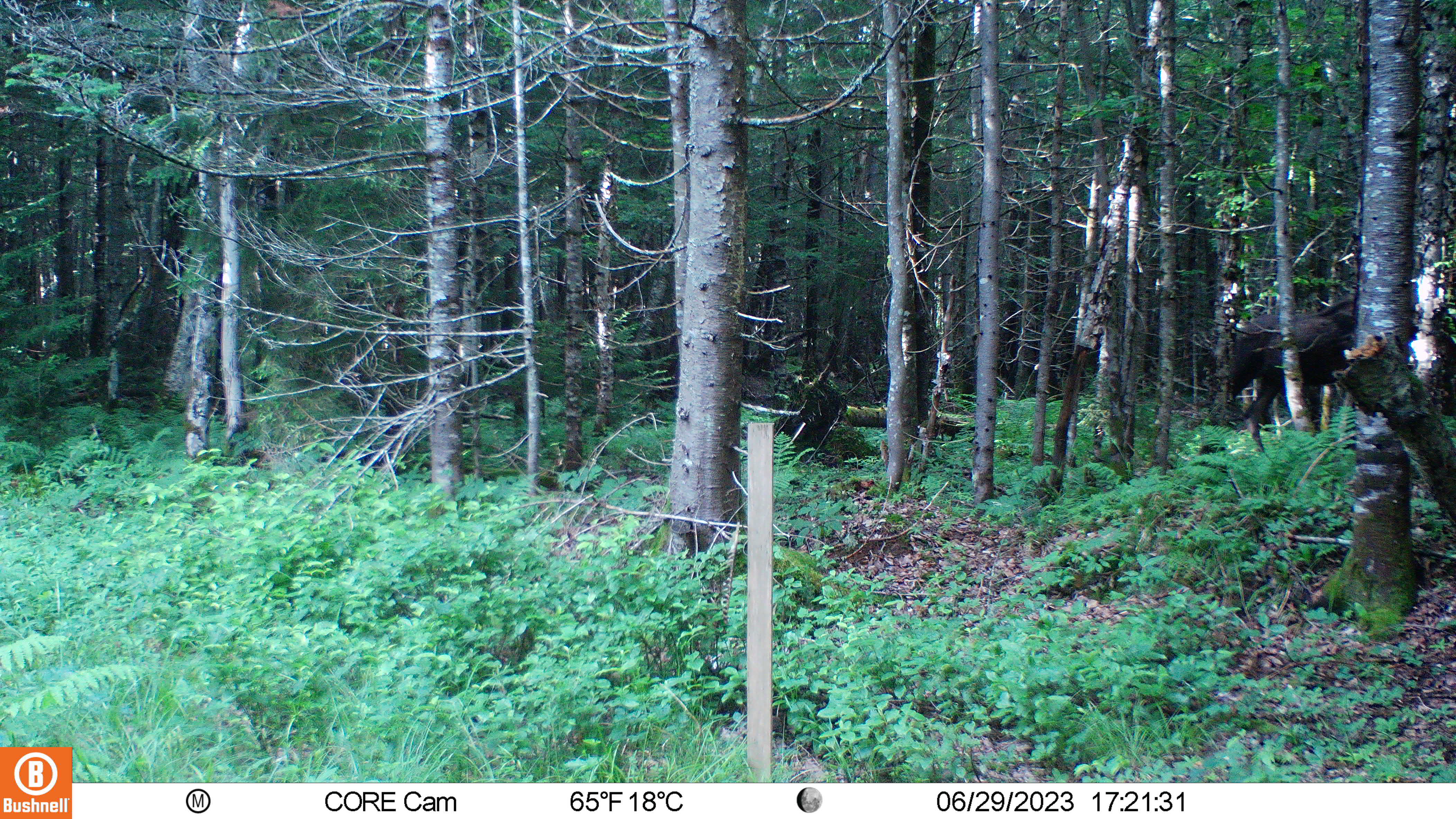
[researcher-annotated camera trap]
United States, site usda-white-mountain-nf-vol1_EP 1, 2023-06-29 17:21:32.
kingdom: Animalia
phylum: Chordata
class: Mammalia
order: Artiodactyla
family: Cervidae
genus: Alces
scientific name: Alces alces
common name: moose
Moose (Alces alces).